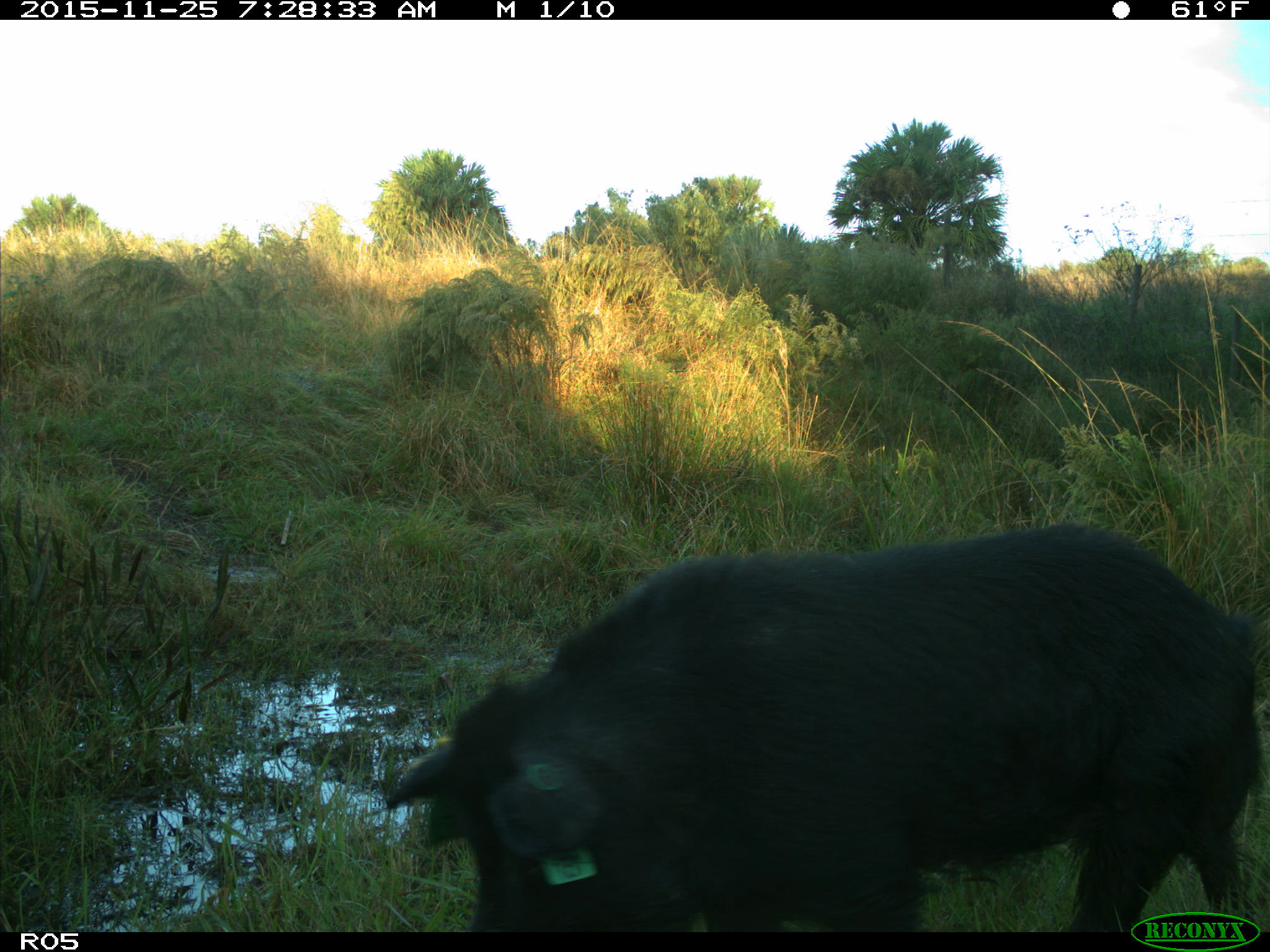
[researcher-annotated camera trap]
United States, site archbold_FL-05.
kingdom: Animalia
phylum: Chordata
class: Mammalia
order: Artiodactyla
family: Suidae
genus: Sus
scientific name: Sus scrofa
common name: wild boar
Sus scrofa (wild boar).